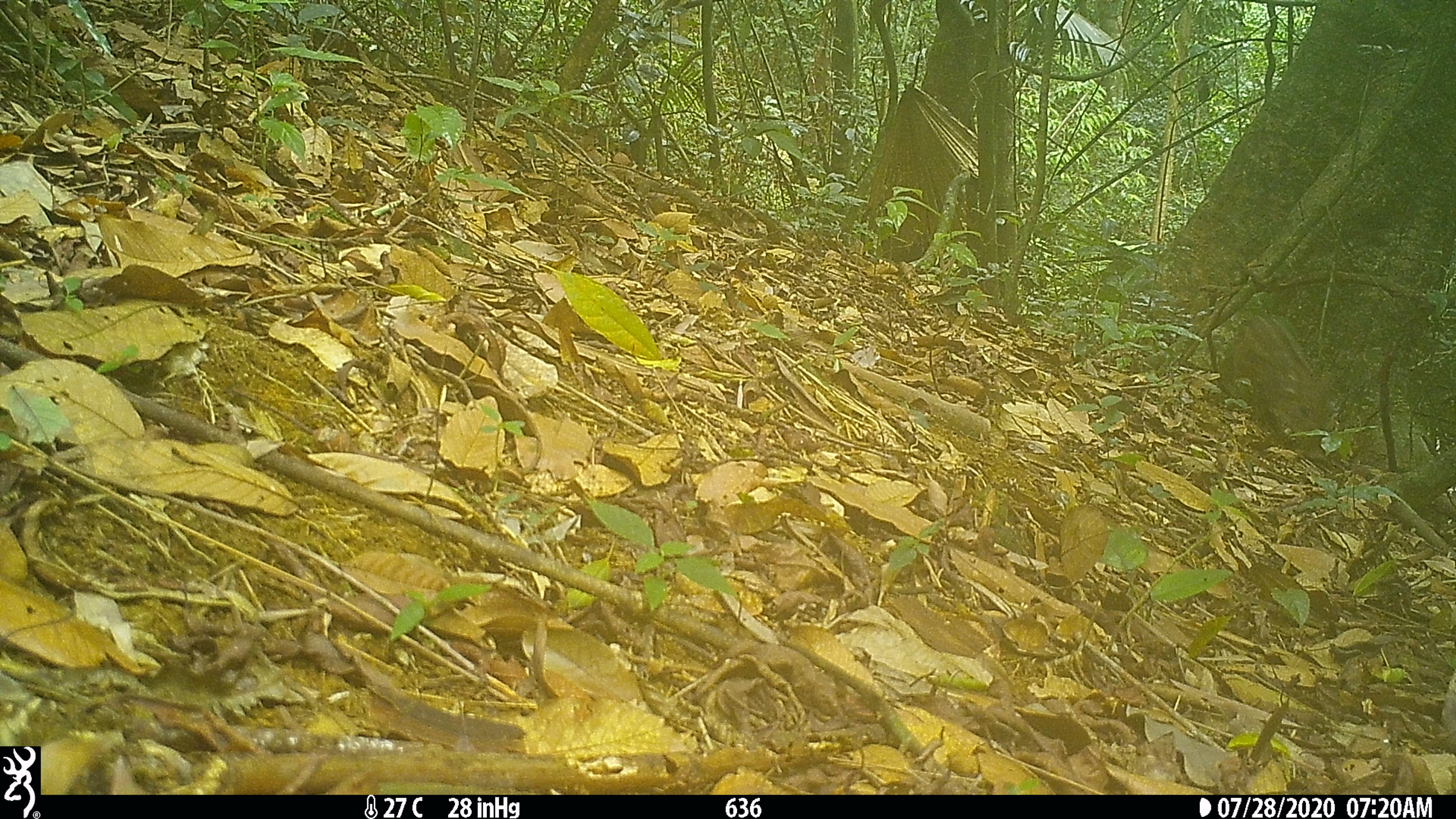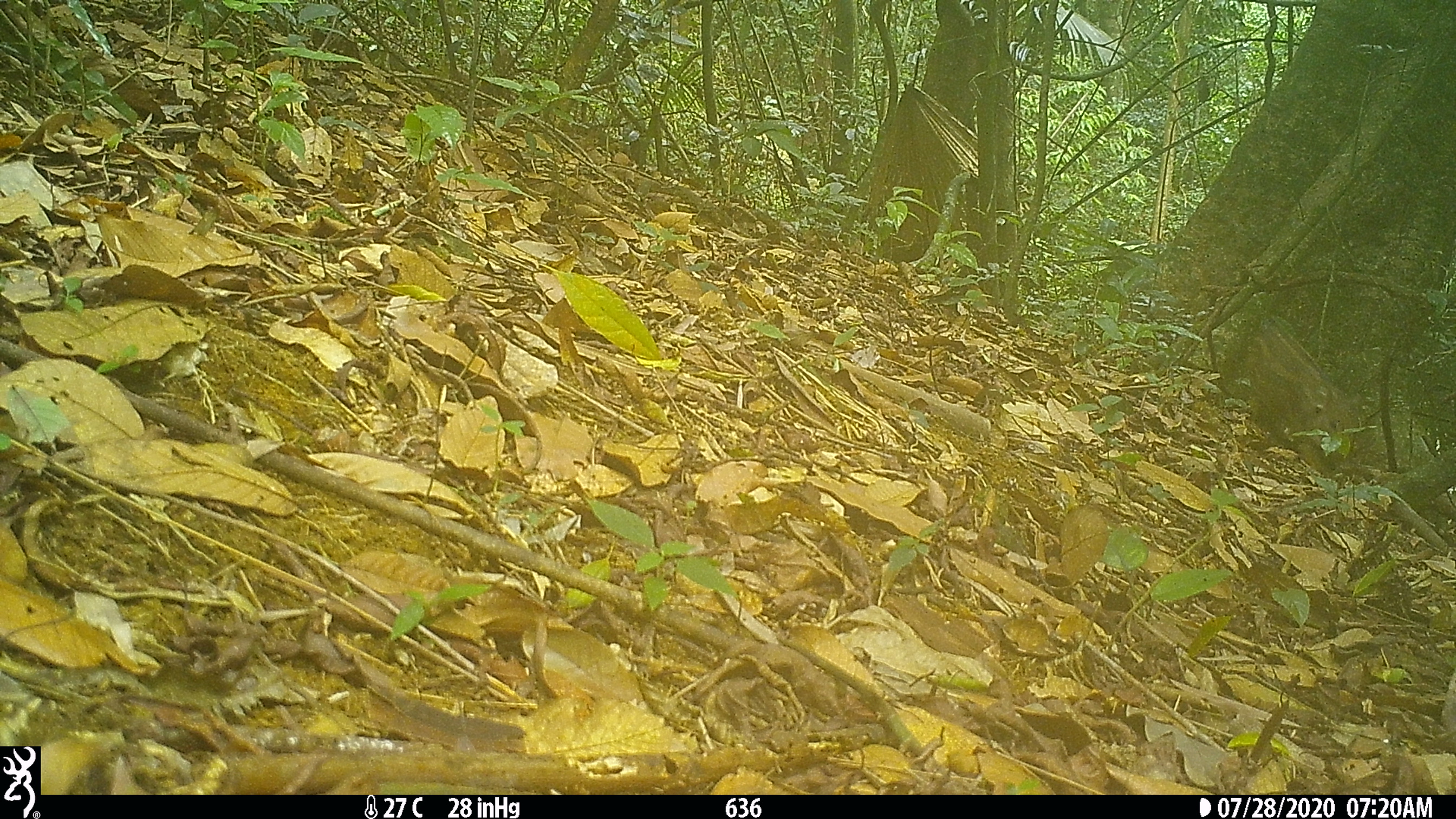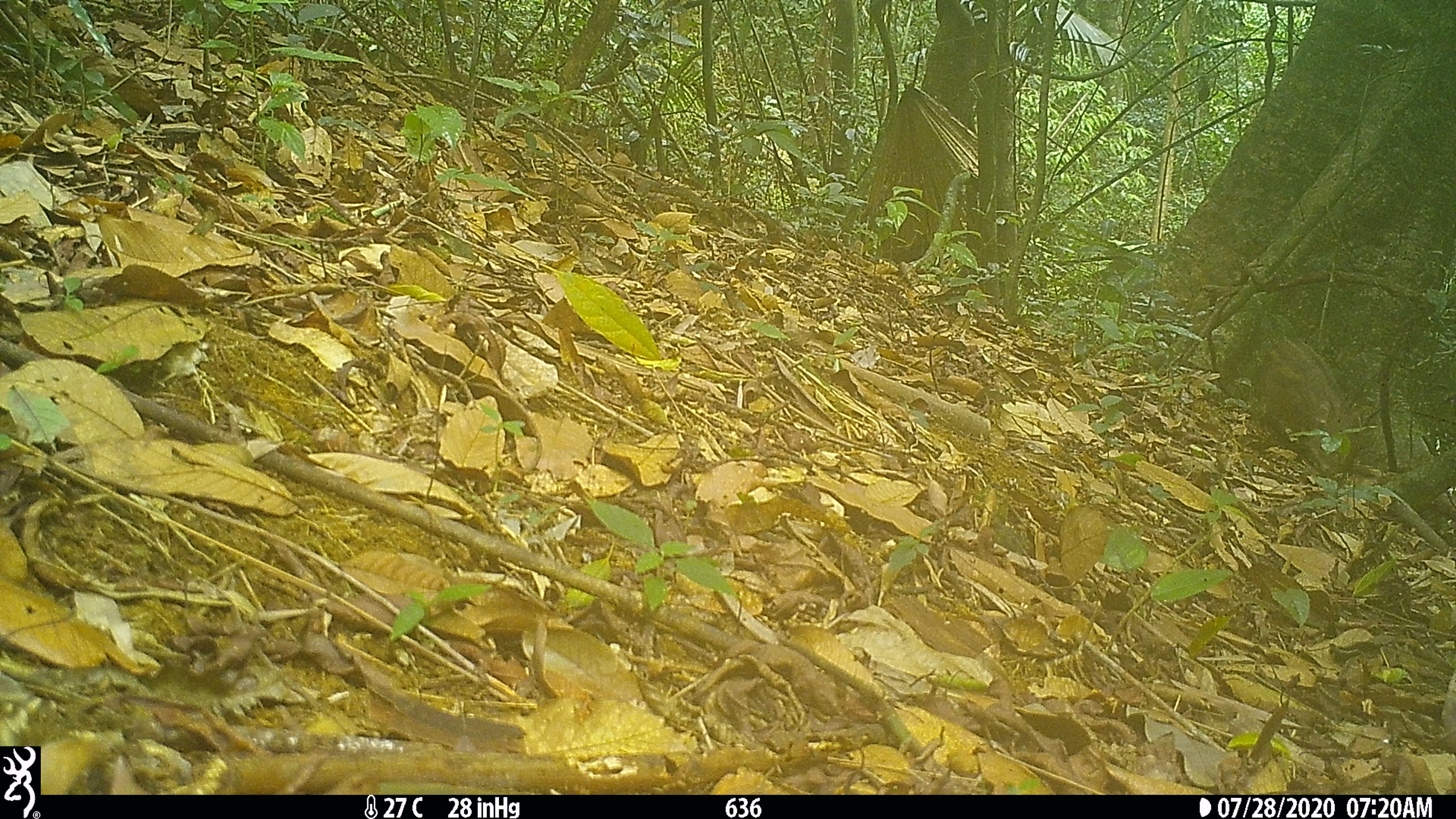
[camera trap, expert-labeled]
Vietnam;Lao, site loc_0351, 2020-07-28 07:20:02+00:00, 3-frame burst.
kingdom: Animalia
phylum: Chordata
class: Mammalia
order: Artiodactyla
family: Suidae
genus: Sus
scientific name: Sus scrofa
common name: eurasian wild pig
Eurasian wild pig (Sus scrofa). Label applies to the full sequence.